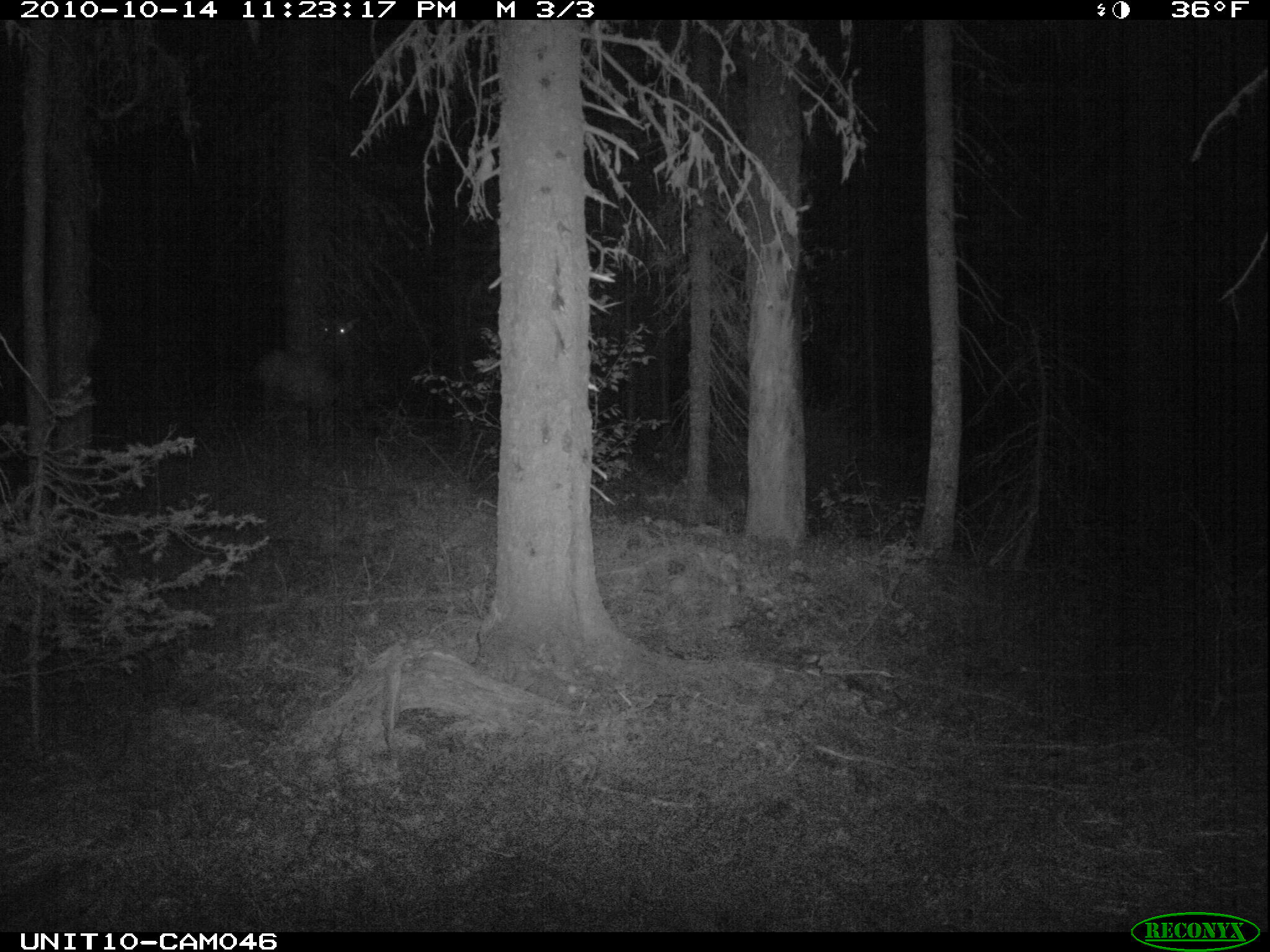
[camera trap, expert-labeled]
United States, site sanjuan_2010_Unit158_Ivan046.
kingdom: Animalia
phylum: Chordata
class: Mammalia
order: Artiodactyla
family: Cervidae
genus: Cervus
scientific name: Cervus elaphus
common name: red deer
Cervus elaphus (red deer).